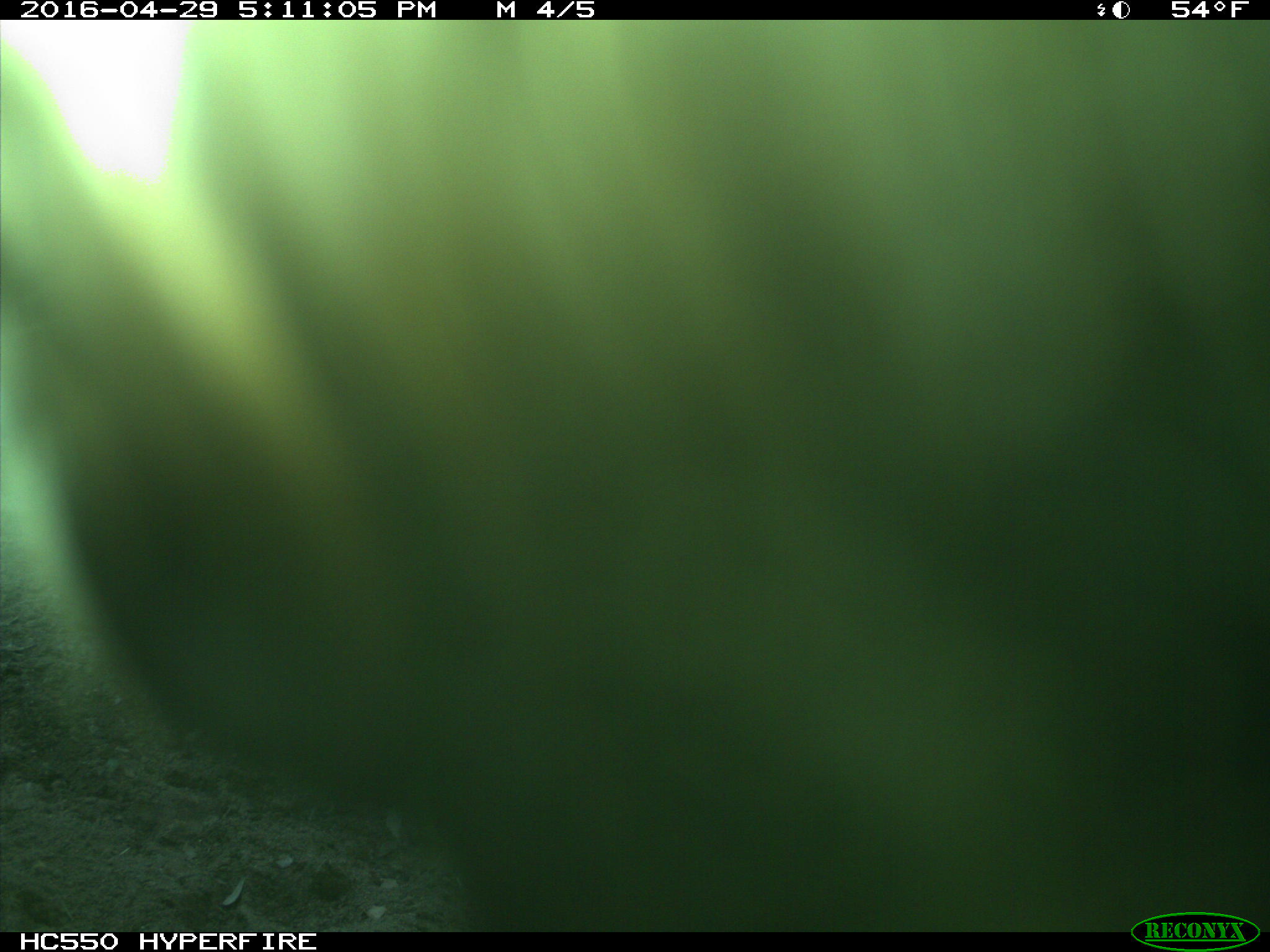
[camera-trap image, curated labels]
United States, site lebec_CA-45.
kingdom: Animalia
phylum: Chordata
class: Mammalia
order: Artiodactyla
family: Bovidae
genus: Bos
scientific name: Bos taurus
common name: domestic cow